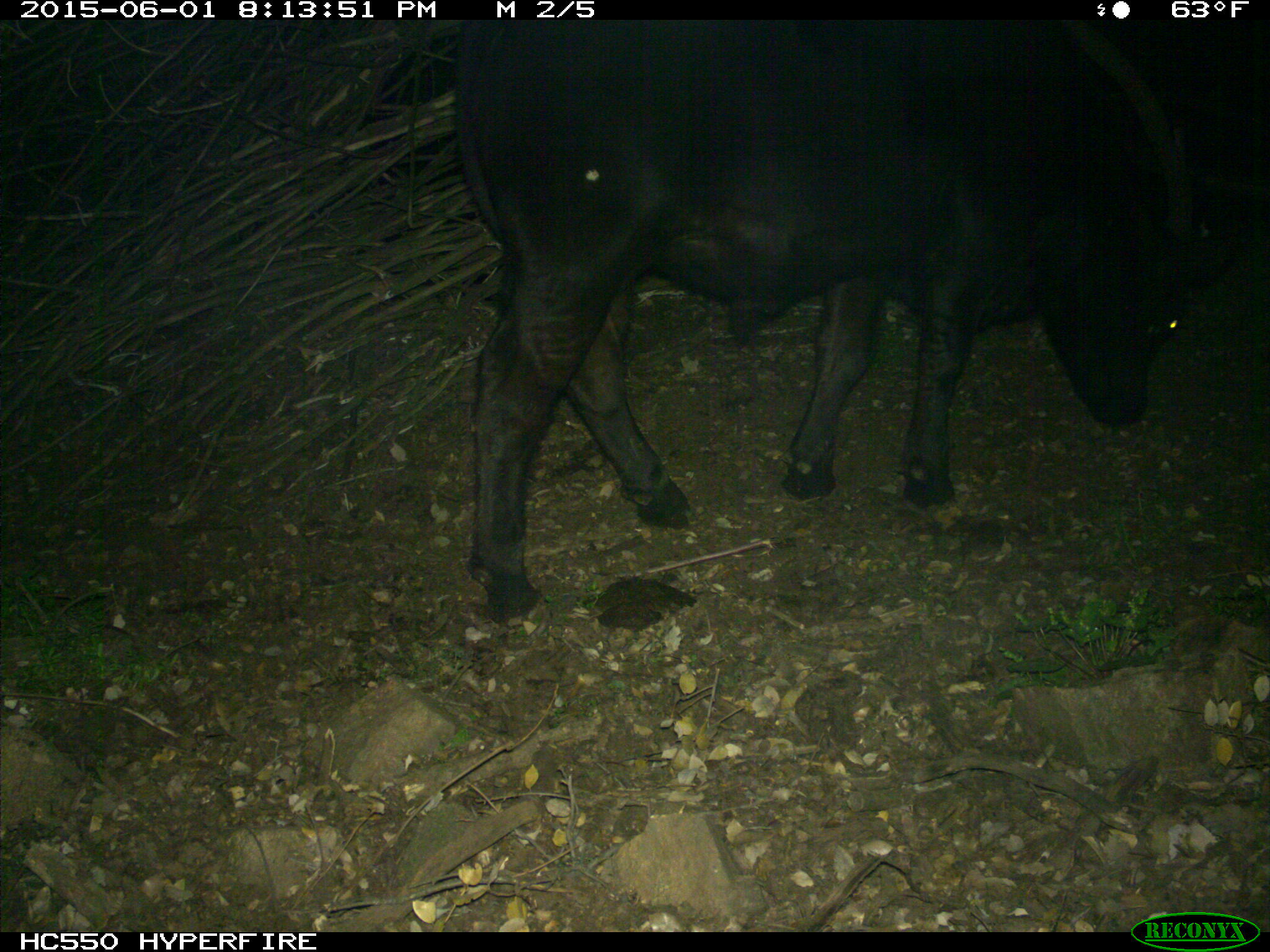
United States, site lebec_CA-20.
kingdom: Animalia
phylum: Chordata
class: Mammalia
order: Artiodactyla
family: Bovidae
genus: Bos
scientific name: Bos taurus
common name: domestic cow